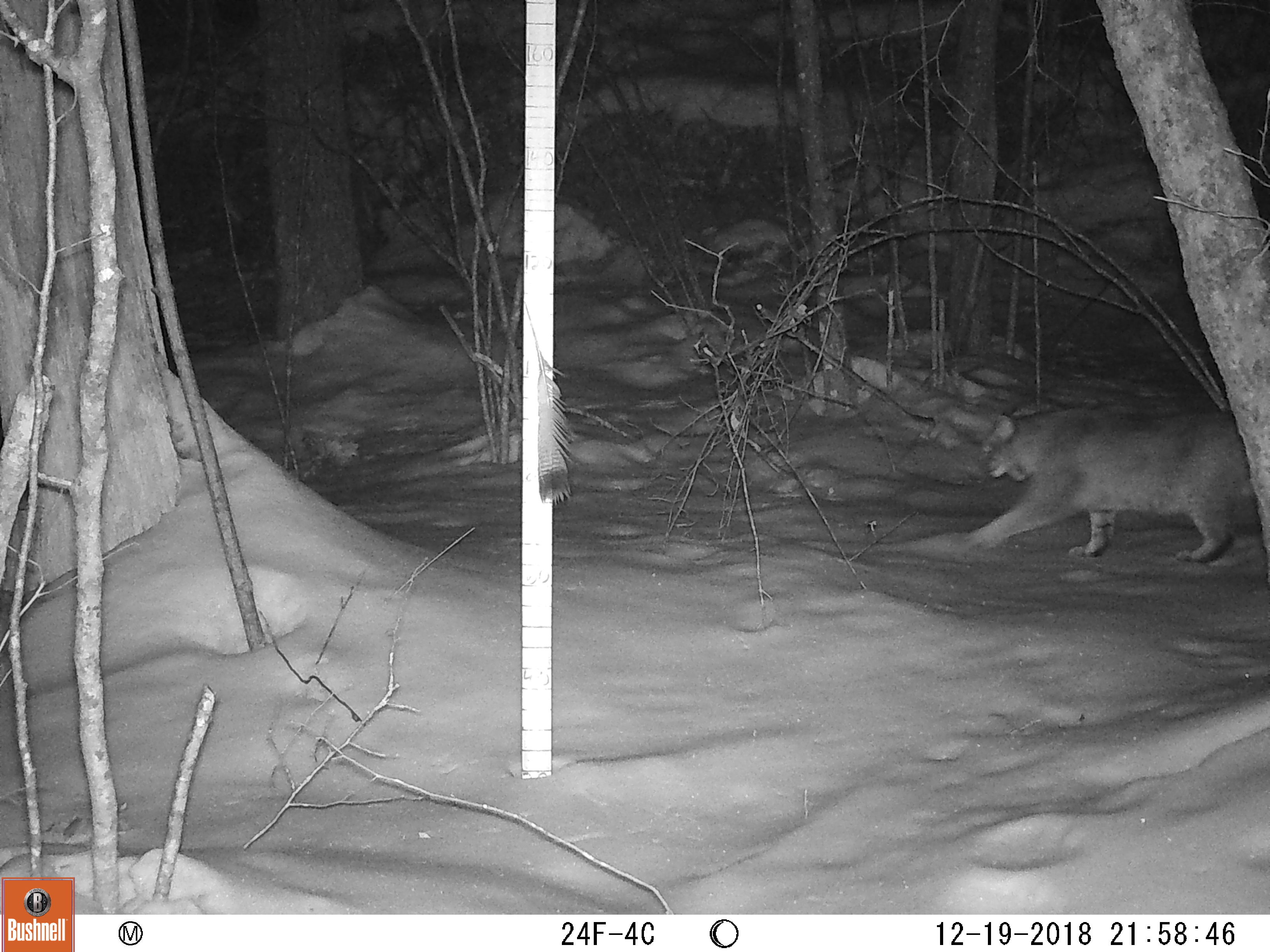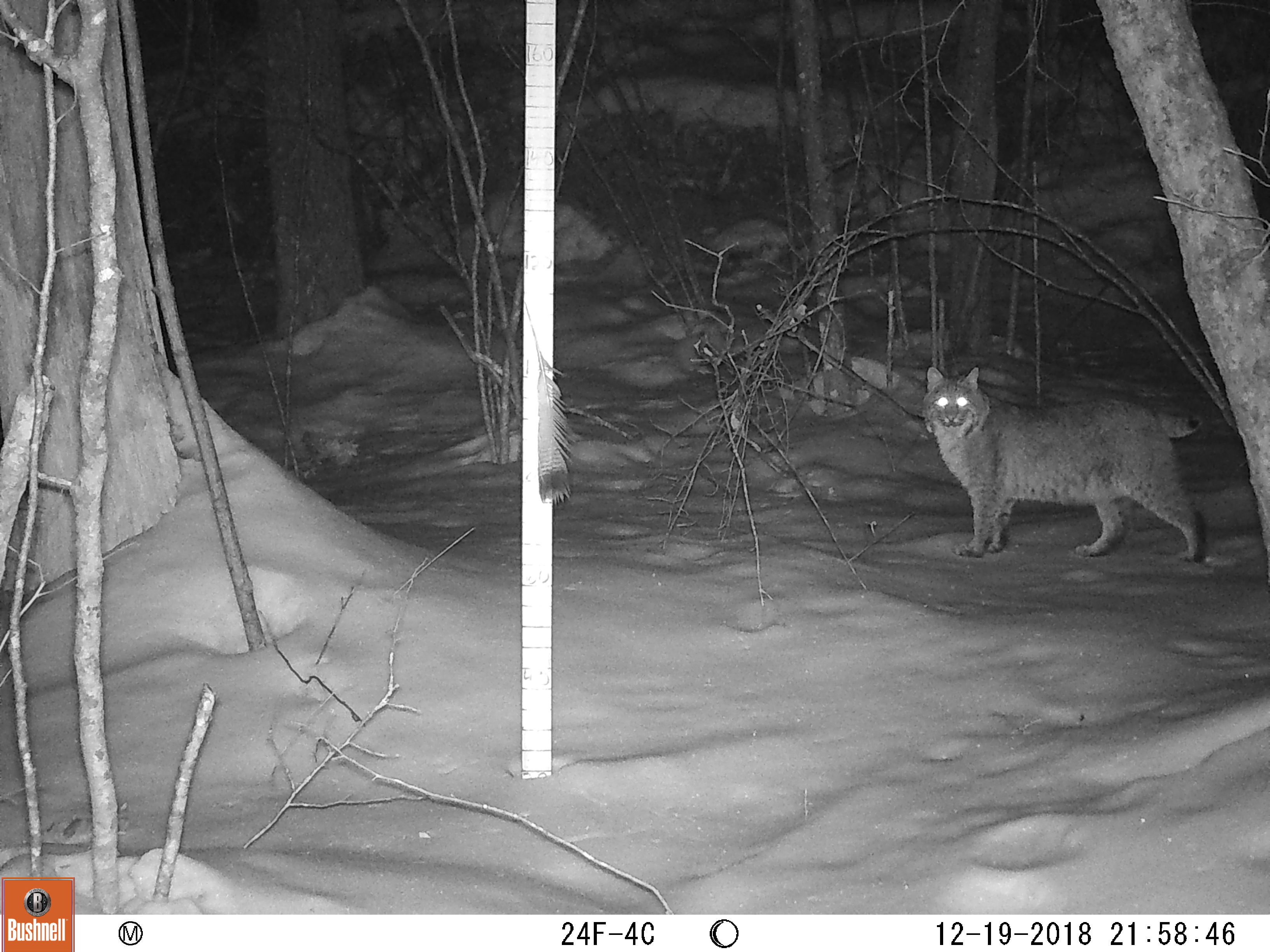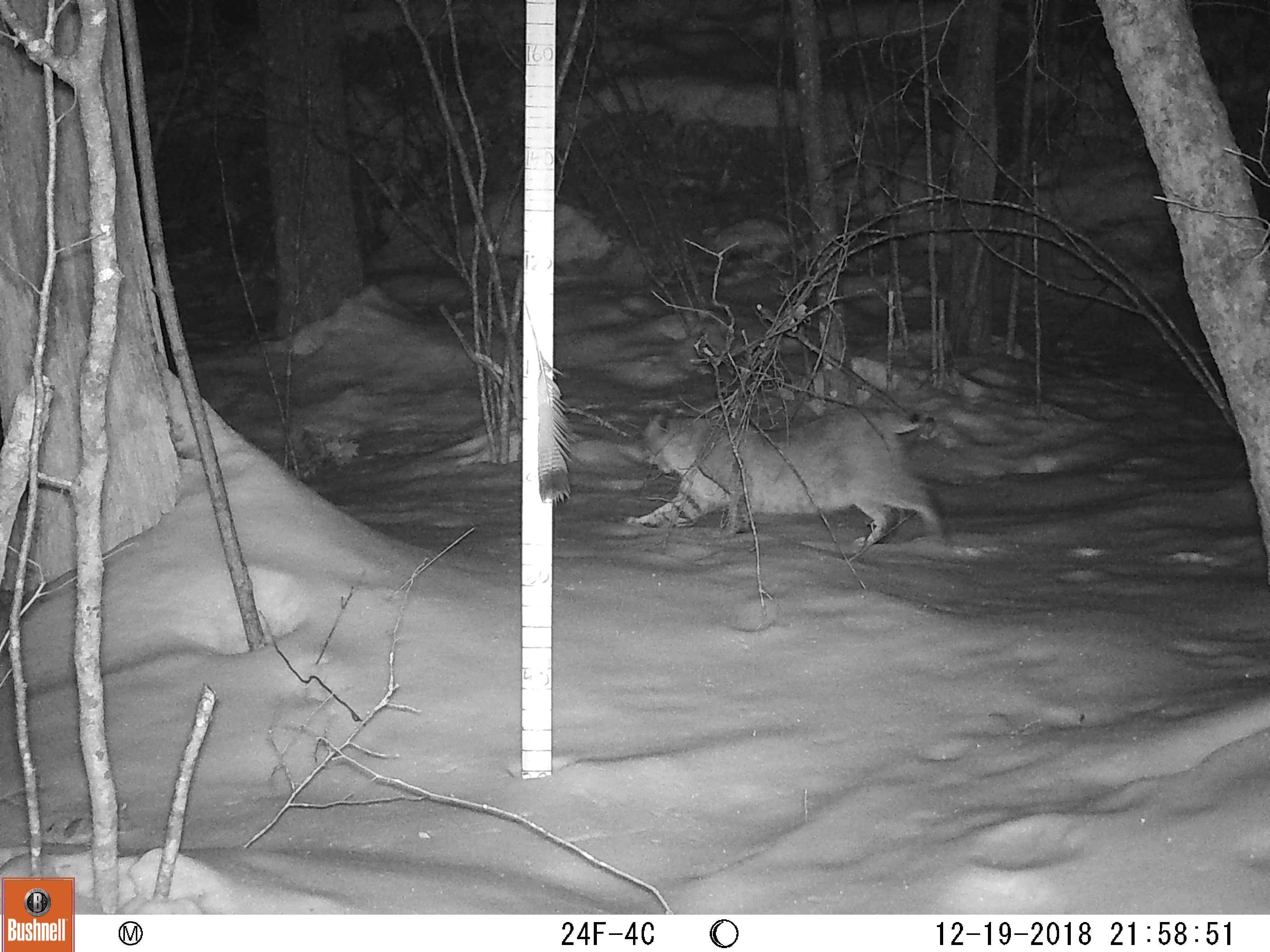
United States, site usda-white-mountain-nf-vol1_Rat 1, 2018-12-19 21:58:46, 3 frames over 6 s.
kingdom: Animalia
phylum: Chordata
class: Mammalia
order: Carnivora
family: Felidae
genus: Lynx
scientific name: Lynx rufus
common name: bobcat